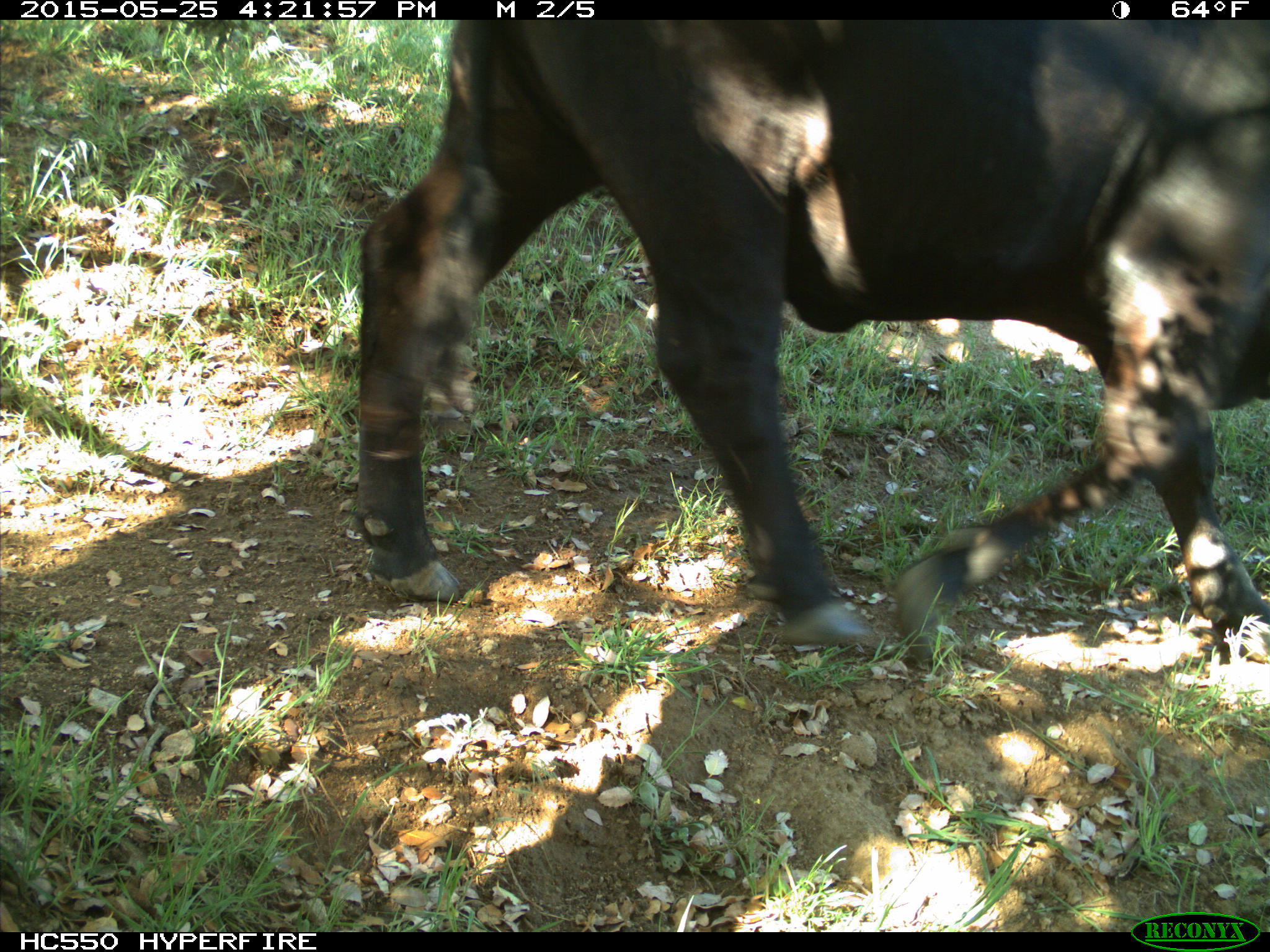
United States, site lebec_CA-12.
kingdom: Animalia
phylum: Chordata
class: Mammalia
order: Artiodactyla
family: Bovidae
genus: Bos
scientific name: Bos taurus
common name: domestic cow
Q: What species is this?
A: Bos taurus (domestic cow).